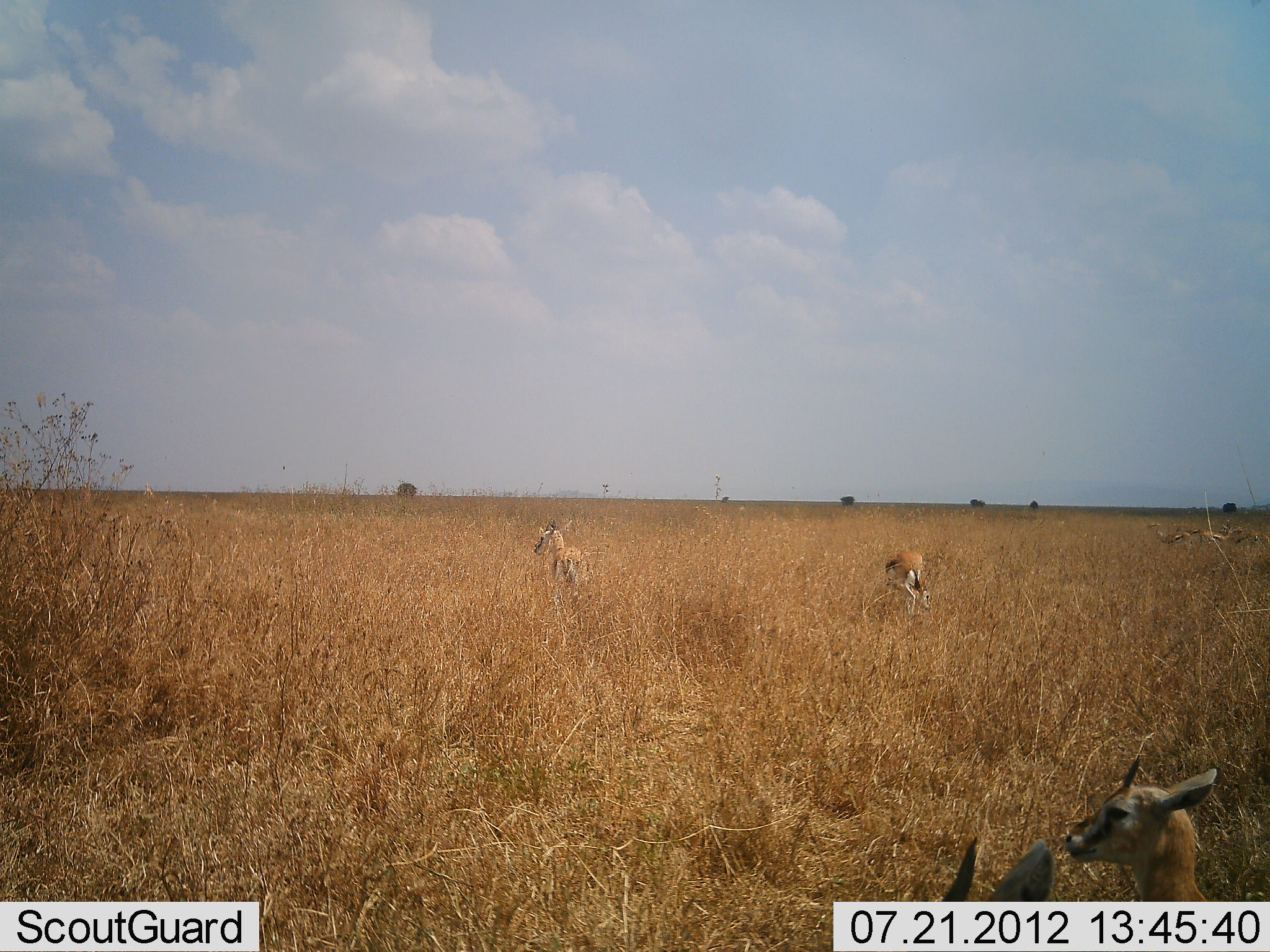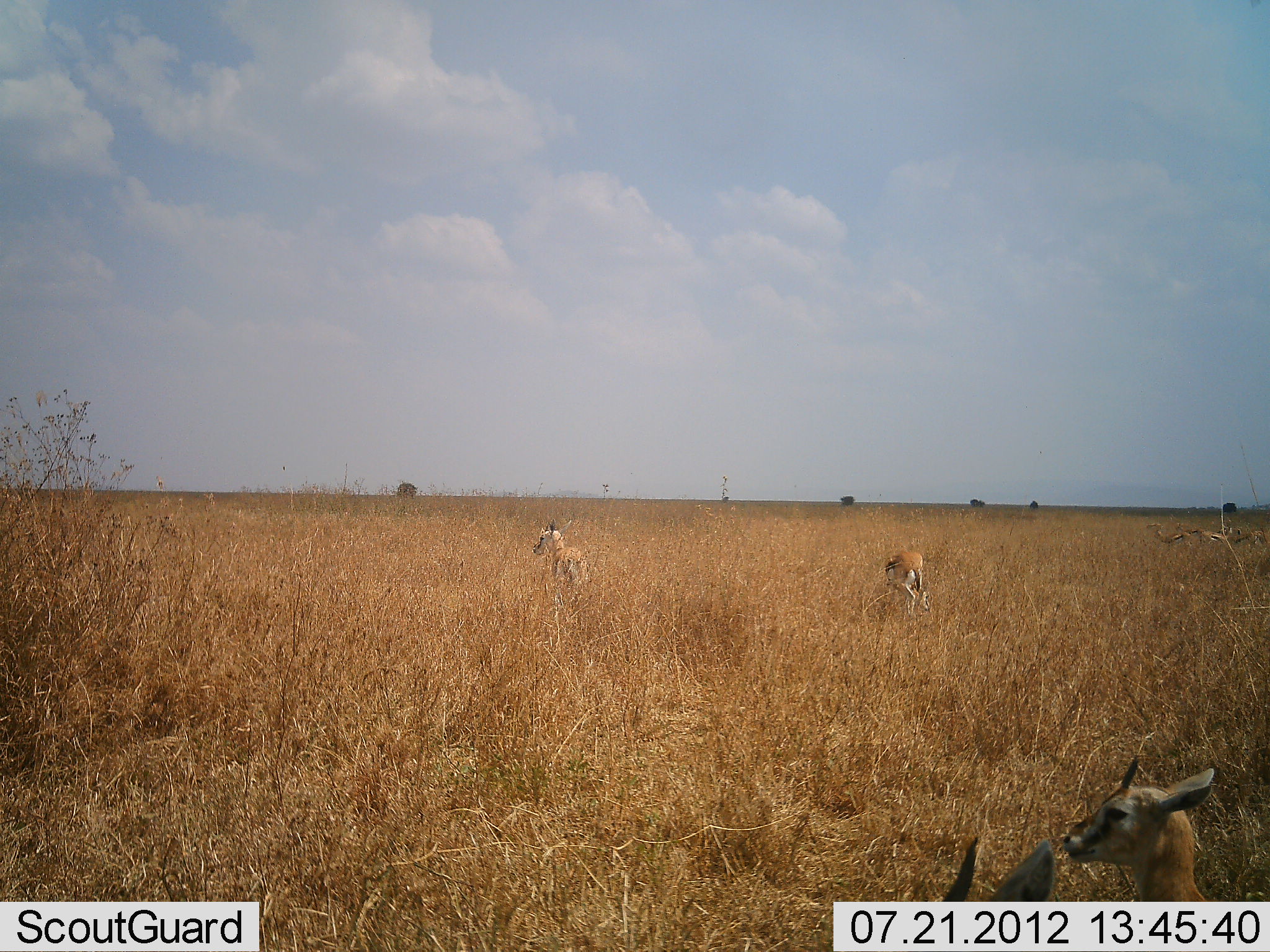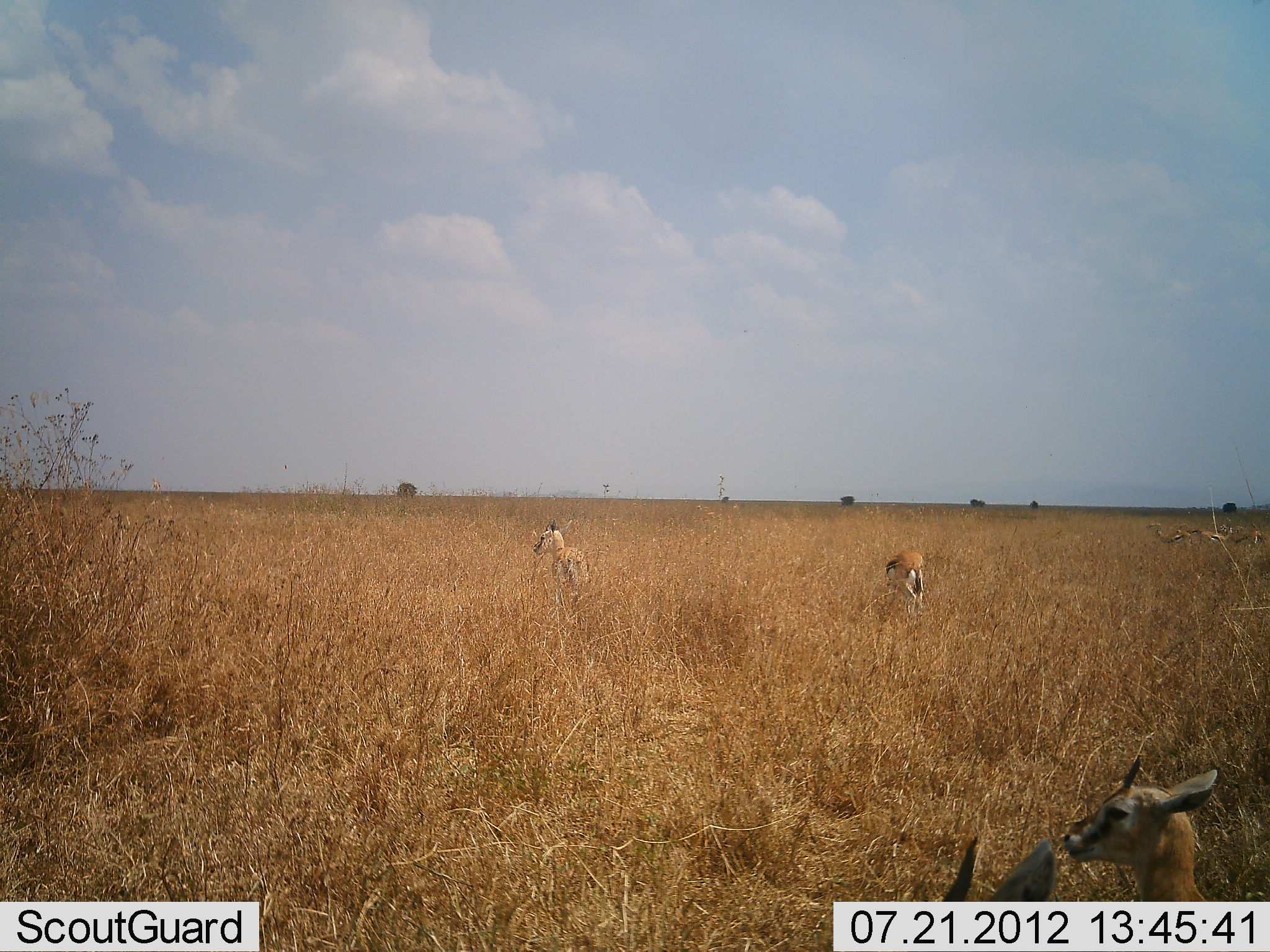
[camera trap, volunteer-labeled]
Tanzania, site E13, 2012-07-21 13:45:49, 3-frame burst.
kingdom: Animalia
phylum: Chordata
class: Mammalia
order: Artiodactyla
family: Bovidae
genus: Eudorcas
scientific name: Eudorcas thomsonii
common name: thomson's gazelle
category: gazellethomsons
Gazellethomsons (thomson's gazelle) (Eudorcas thomsonii), count 5. Behavior (volunteer vote fractions): standing 80%, resting 40%, moving 0%, interacting 0%. Young present (vote fraction): 10%. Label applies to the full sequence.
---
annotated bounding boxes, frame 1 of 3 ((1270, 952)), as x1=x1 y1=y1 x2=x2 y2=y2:
animal: x1=1062 y1=755 x2=1222 y2=902; x1=940 y1=836 x2=1057 y2=902; x1=532 y1=518 x2=589 y2=633; x1=883 y1=550 x2=933 y2=624; x1=1145 y1=522 x2=1195 y2=552; x1=1190 y1=526 x2=1230 y2=554; x1=1236 y1=529 x2=1270 y2=551; x1=1214 y1=525 x2=1243 y2=548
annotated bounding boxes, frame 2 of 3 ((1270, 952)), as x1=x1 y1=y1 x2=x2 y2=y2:
animal: x1=1062 y1=755 x2=1217 y2=901; x1=939 y1=836 x2=1057 y2=902; x1=533 y1=520 x2=587 y2=608; x1=883 y1=549 x2=932 y2=617; x1=1146 y1=523 x2=1190 y2=547; x1=1186 y1=527 x2=1233 y2=546; x1=1233 y1=525 x2=1256 y2=542; x1=1253 y1=528 x2=1270 y2=545; x1=1217 y1=521 x2=1235 y2=536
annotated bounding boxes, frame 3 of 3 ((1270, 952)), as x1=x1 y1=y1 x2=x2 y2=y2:
animal: x1=1062 y1=755 x2=1218 y2=902; x1=941 y1=837 x2=1058 y2=902; x1=532 y1=518 x2=589 y2=606; x1=885 y1=550 x2=926 y2=614; x1=1145 y1=520 x2=1191 y2=546; x1=1198 y1=519 x2=1234 y2=544; x1=1244 y1=524 x2=1270 y2=543; x1=1177 y1=522 x2=1204 y2=540; x1=1221 y1=522 x2=1243 y2=535